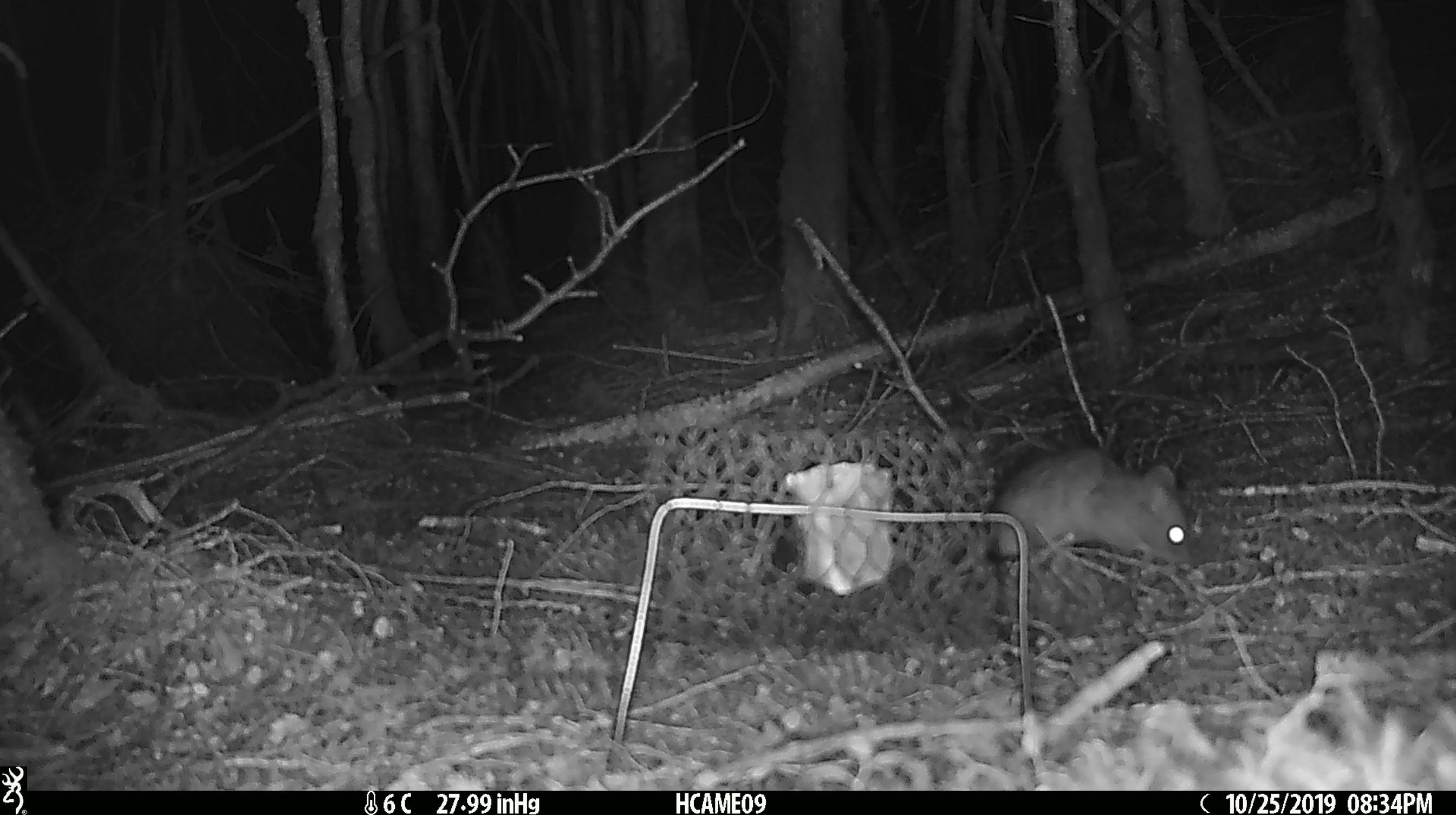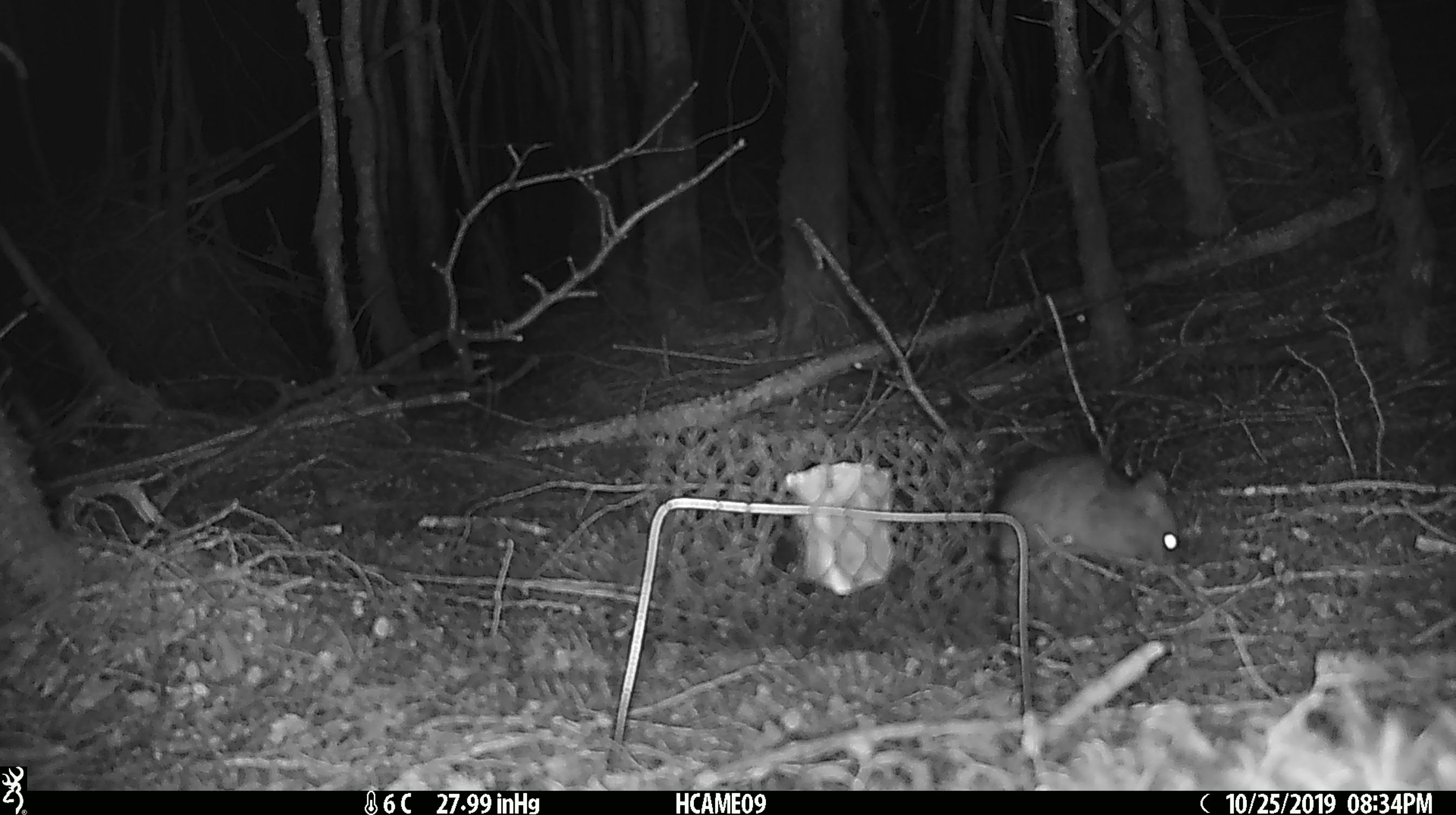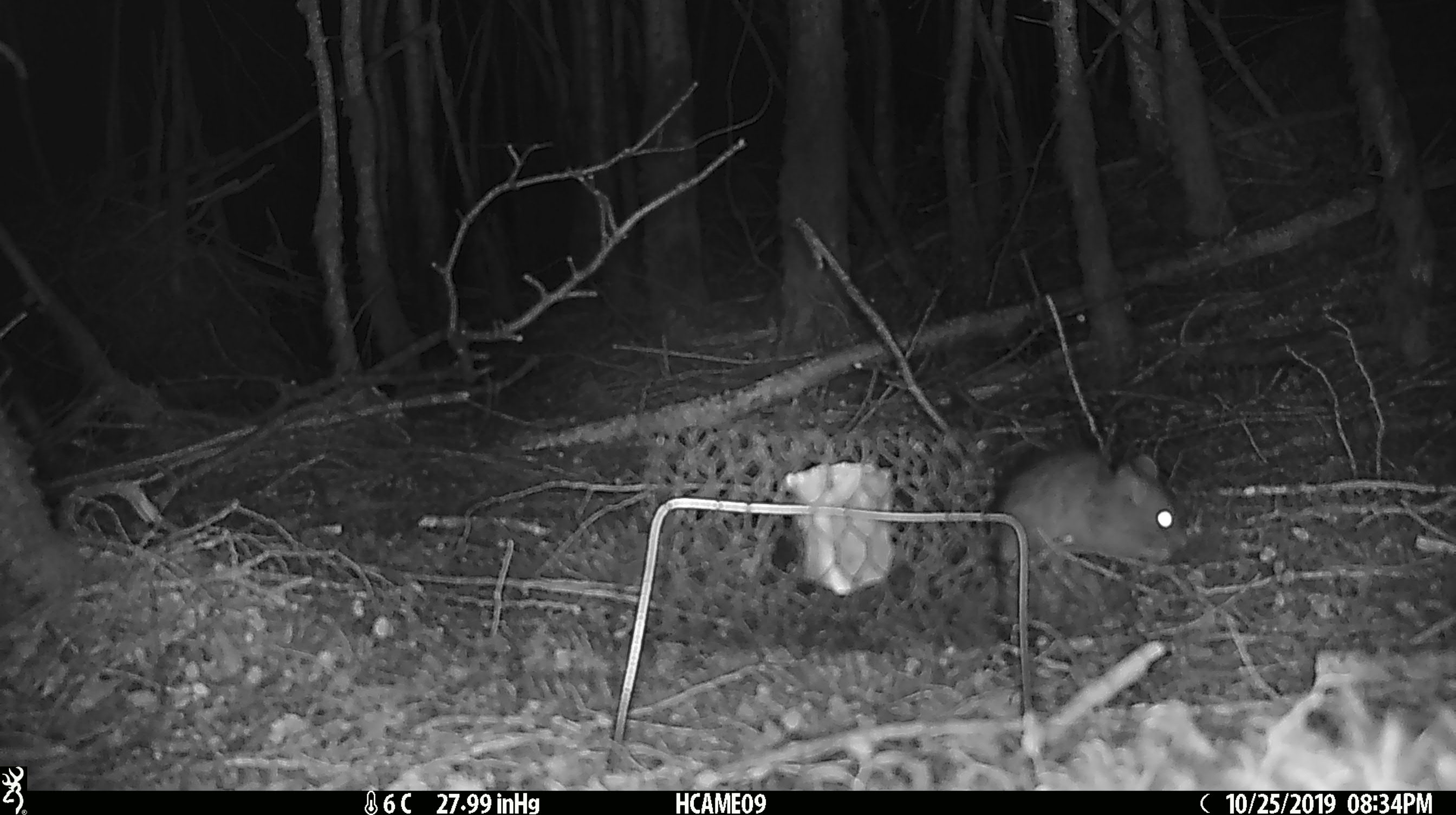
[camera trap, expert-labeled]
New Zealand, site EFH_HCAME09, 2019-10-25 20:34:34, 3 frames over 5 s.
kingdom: Animalia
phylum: Chordata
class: Mammalia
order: Rodentia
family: Muridae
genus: Rattus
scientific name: Rattus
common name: rat